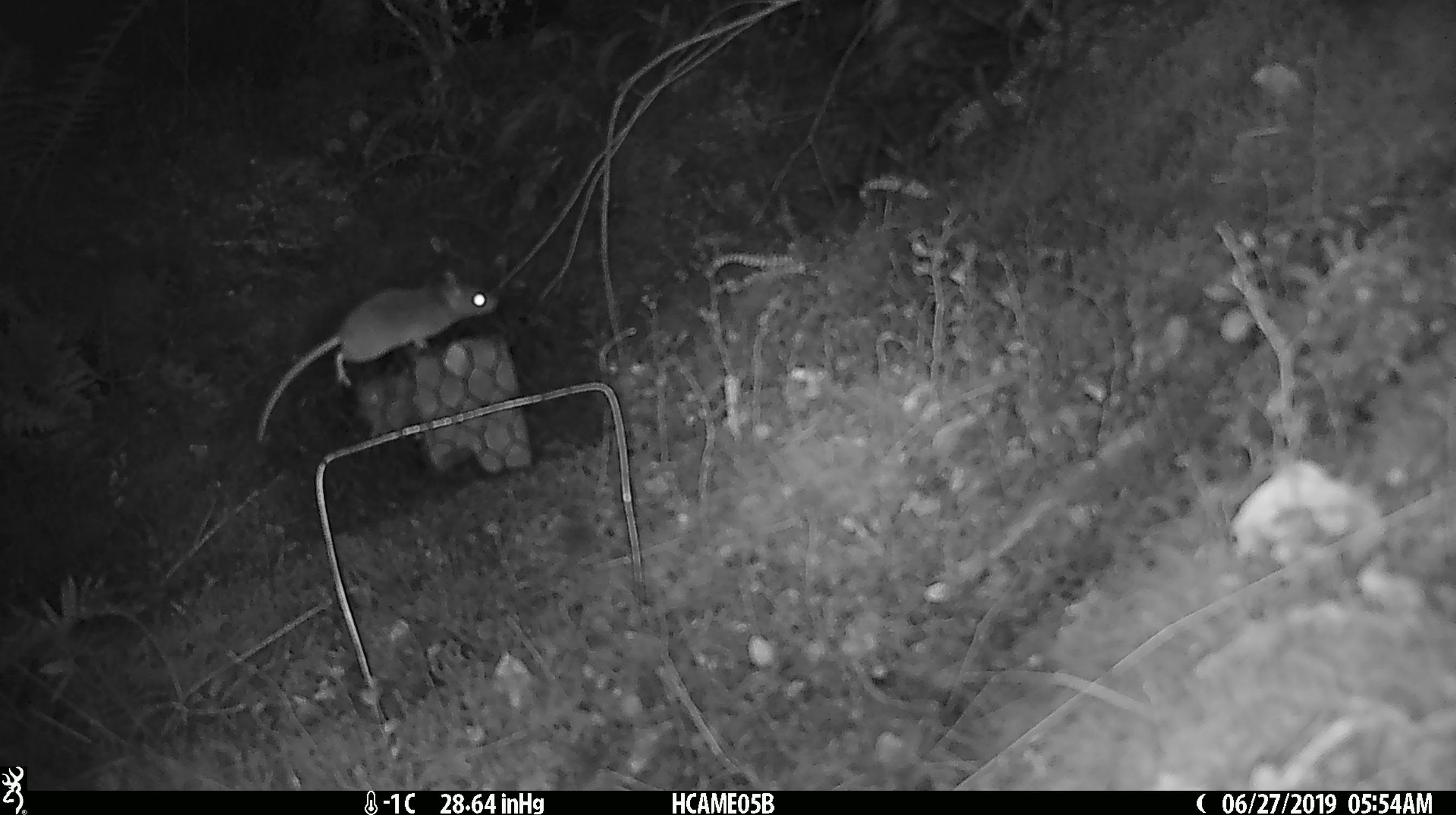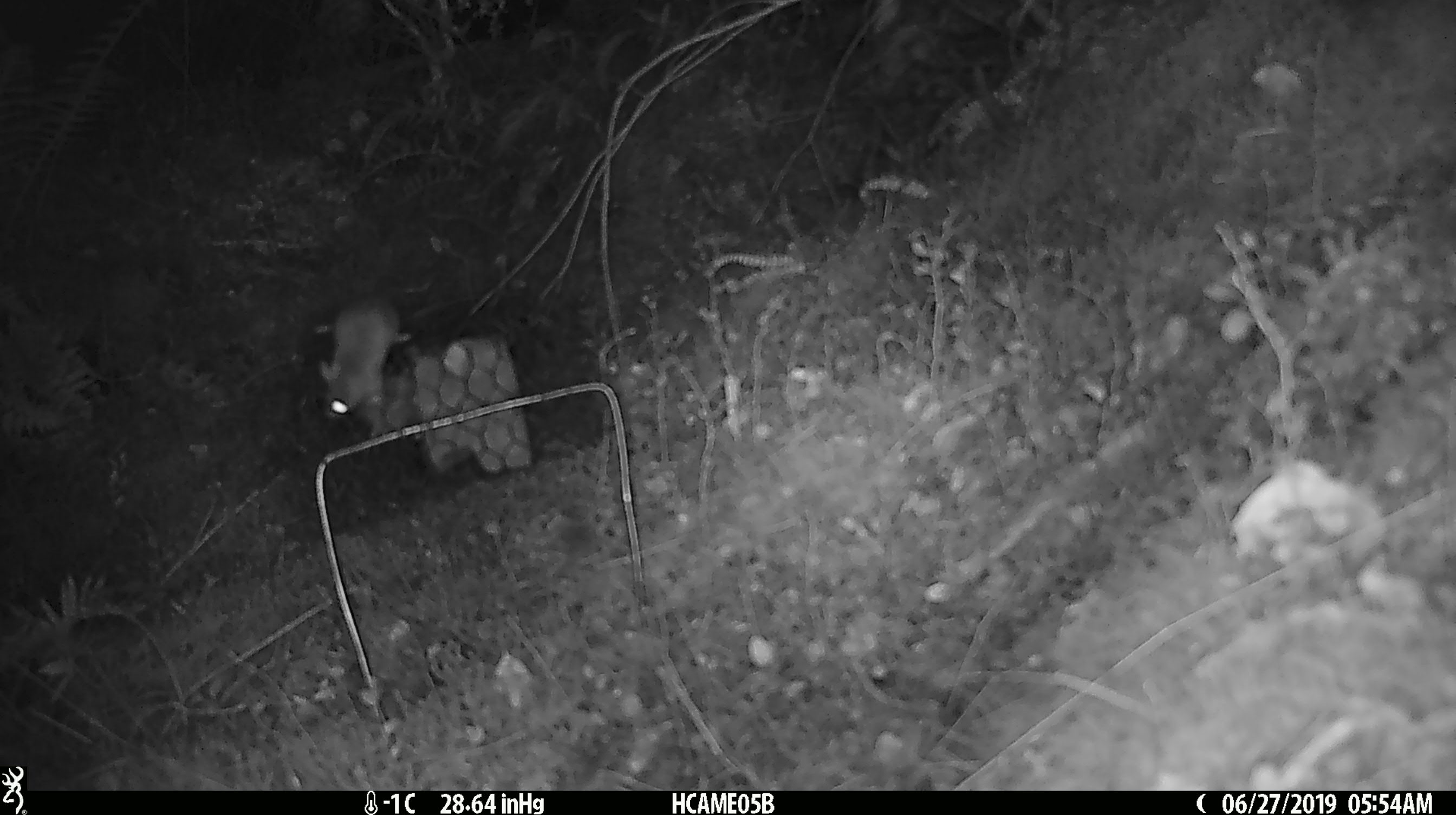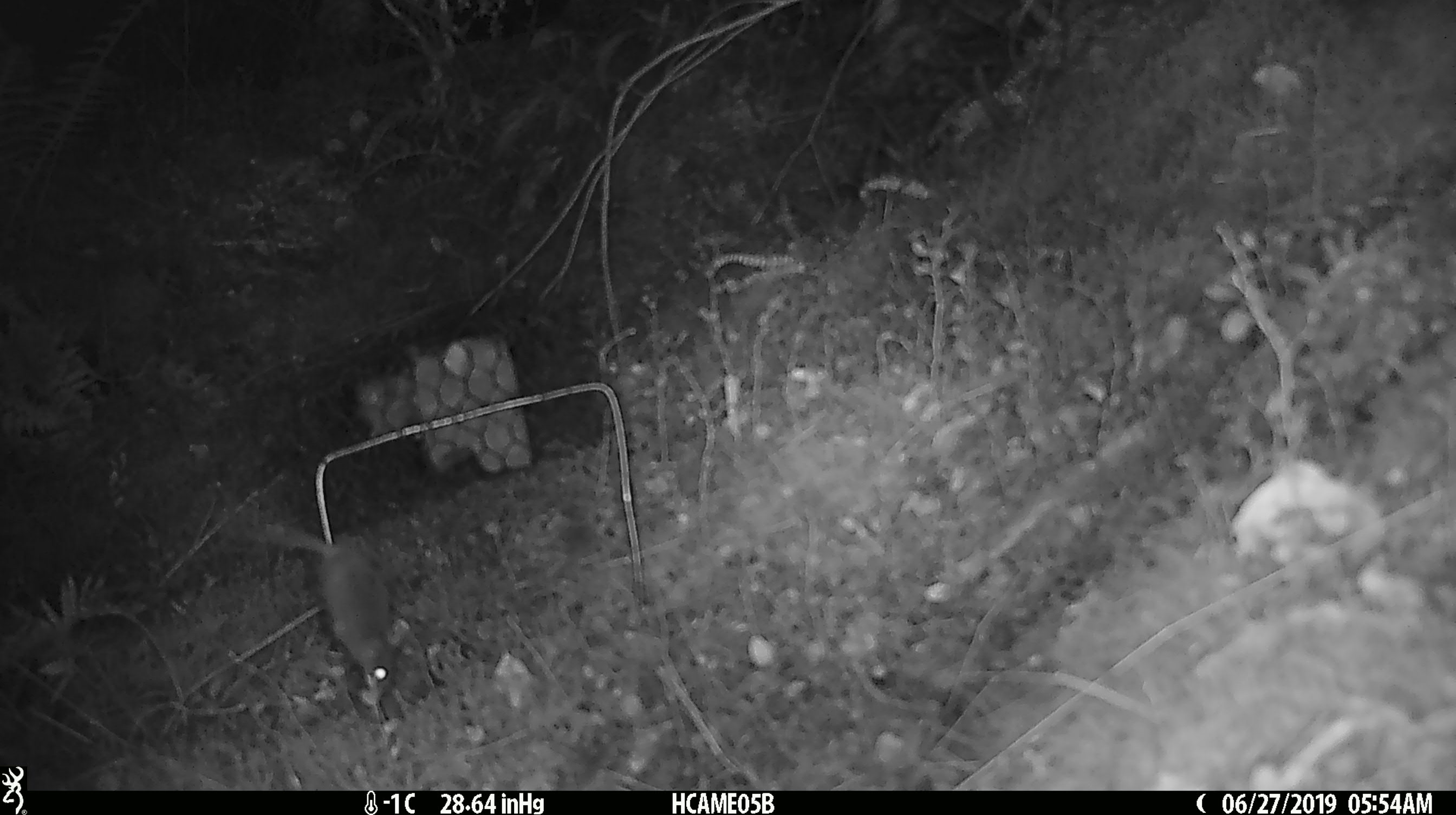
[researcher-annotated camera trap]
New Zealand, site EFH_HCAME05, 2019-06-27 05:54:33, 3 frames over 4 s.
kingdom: Animalia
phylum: Chordata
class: Mammalia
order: Rodentia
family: Muridae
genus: Mus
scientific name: Mus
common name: mouse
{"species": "mouse (Mus)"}